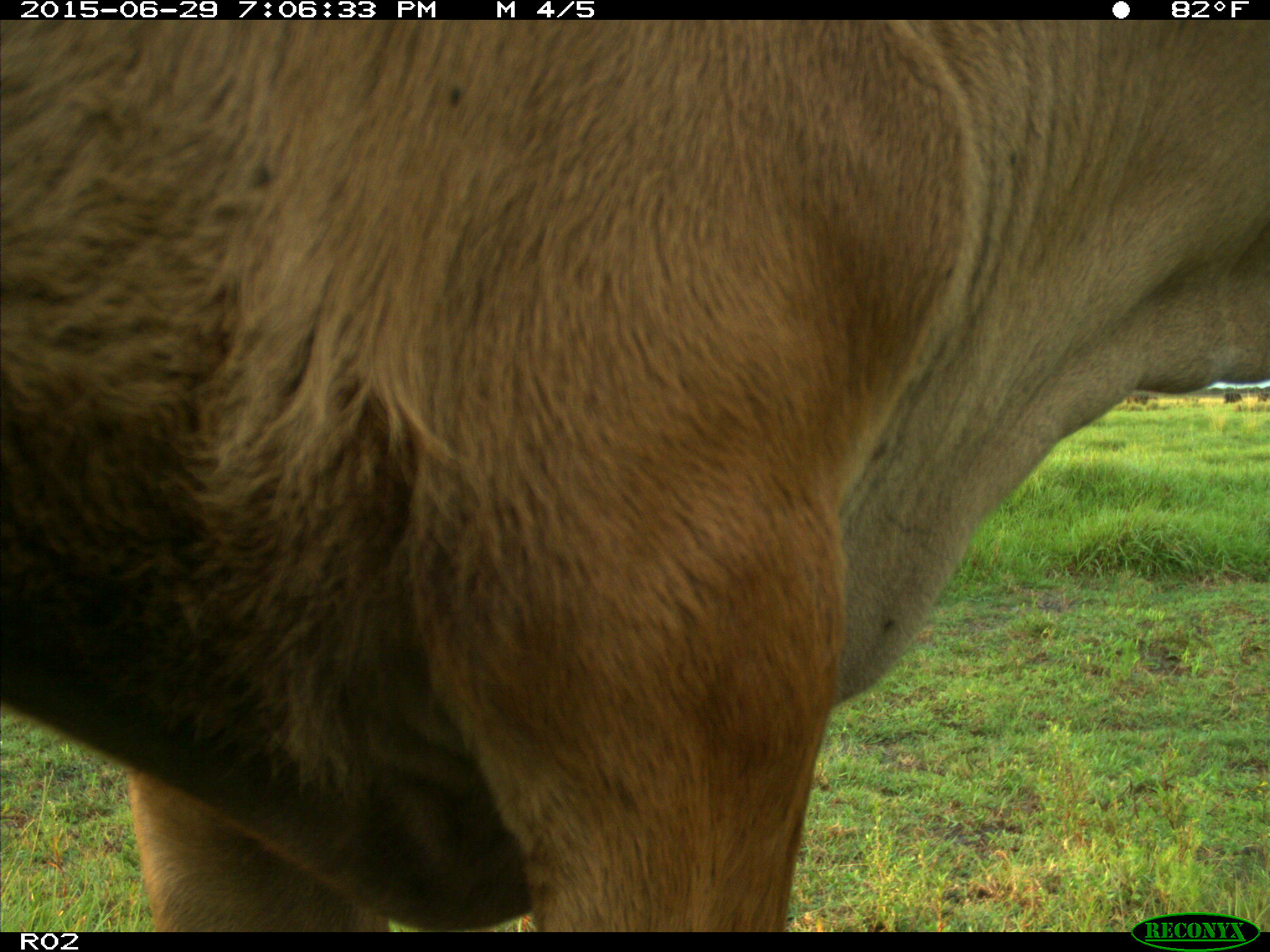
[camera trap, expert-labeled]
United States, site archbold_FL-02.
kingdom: Animalia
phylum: Chordata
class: Mammalia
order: Artiodactyla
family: Bovidae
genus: Bos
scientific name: Bos taurus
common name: domestic cow